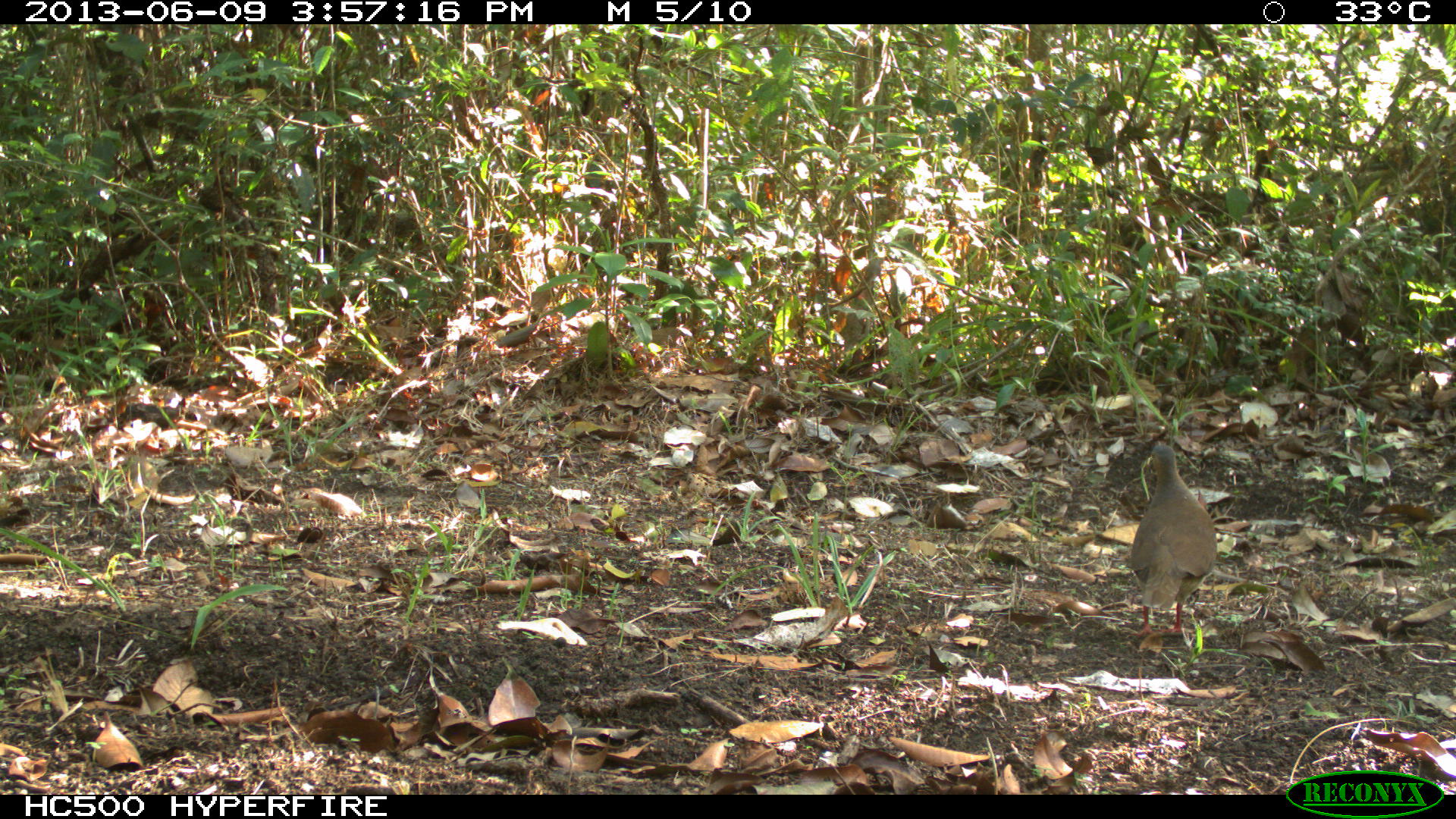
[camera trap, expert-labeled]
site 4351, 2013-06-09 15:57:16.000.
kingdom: Animalia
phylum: Chordata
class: Aves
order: Columbiformes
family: Columbidae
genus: Leptotila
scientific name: Leptotila plumbeiceps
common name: gray-headed dove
Leptotila plumbeiceps (gray-headed dove), count 1.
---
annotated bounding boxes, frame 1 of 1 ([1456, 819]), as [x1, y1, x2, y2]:
leptotila plumbeiceps: [1125, 441, 1218, 637]